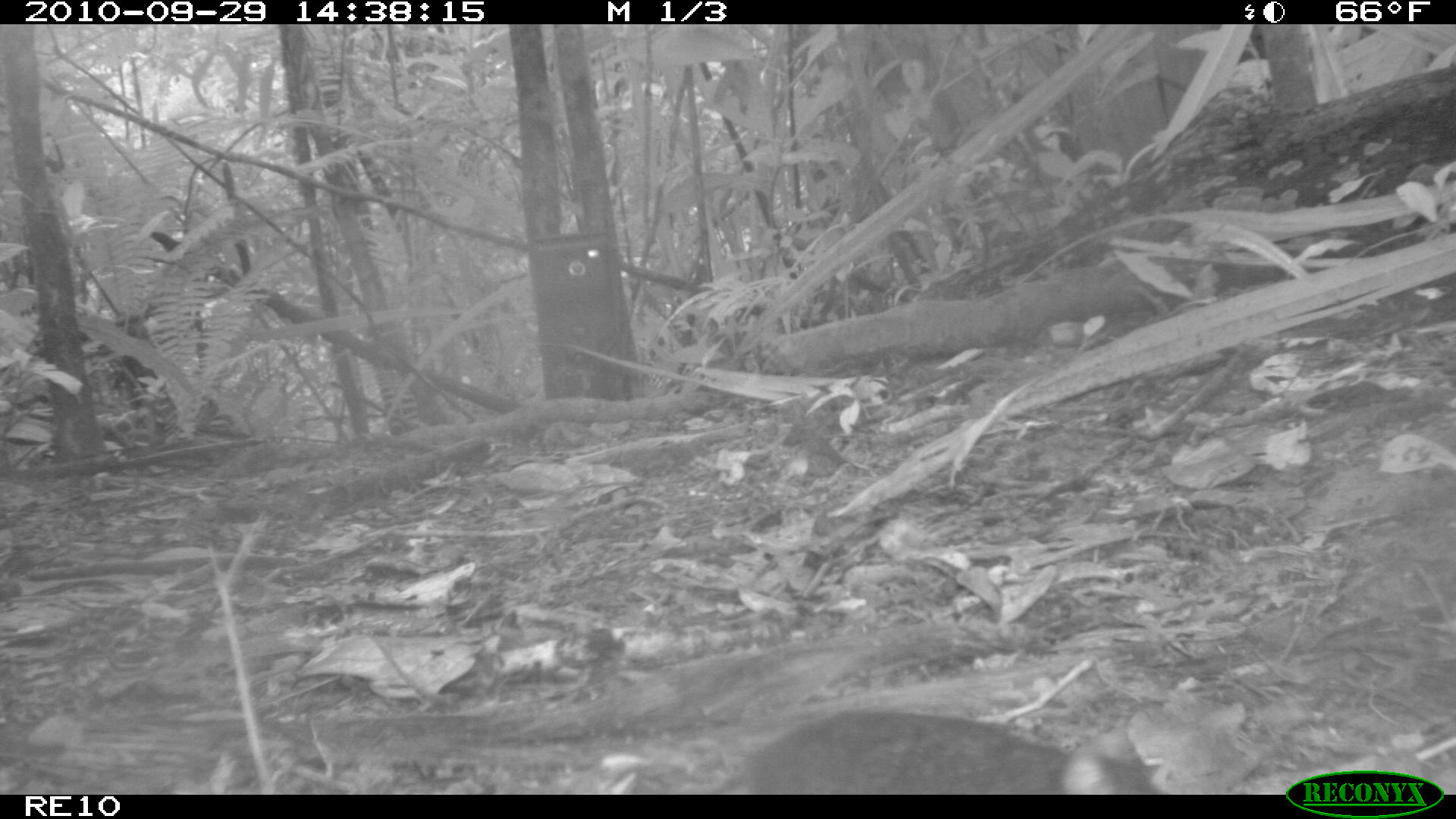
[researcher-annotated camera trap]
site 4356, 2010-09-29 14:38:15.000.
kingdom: Animalia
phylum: Chordata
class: Mammalia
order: Rodentia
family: Muridae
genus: Rattus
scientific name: Rattus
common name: rodent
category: unknown rat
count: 1